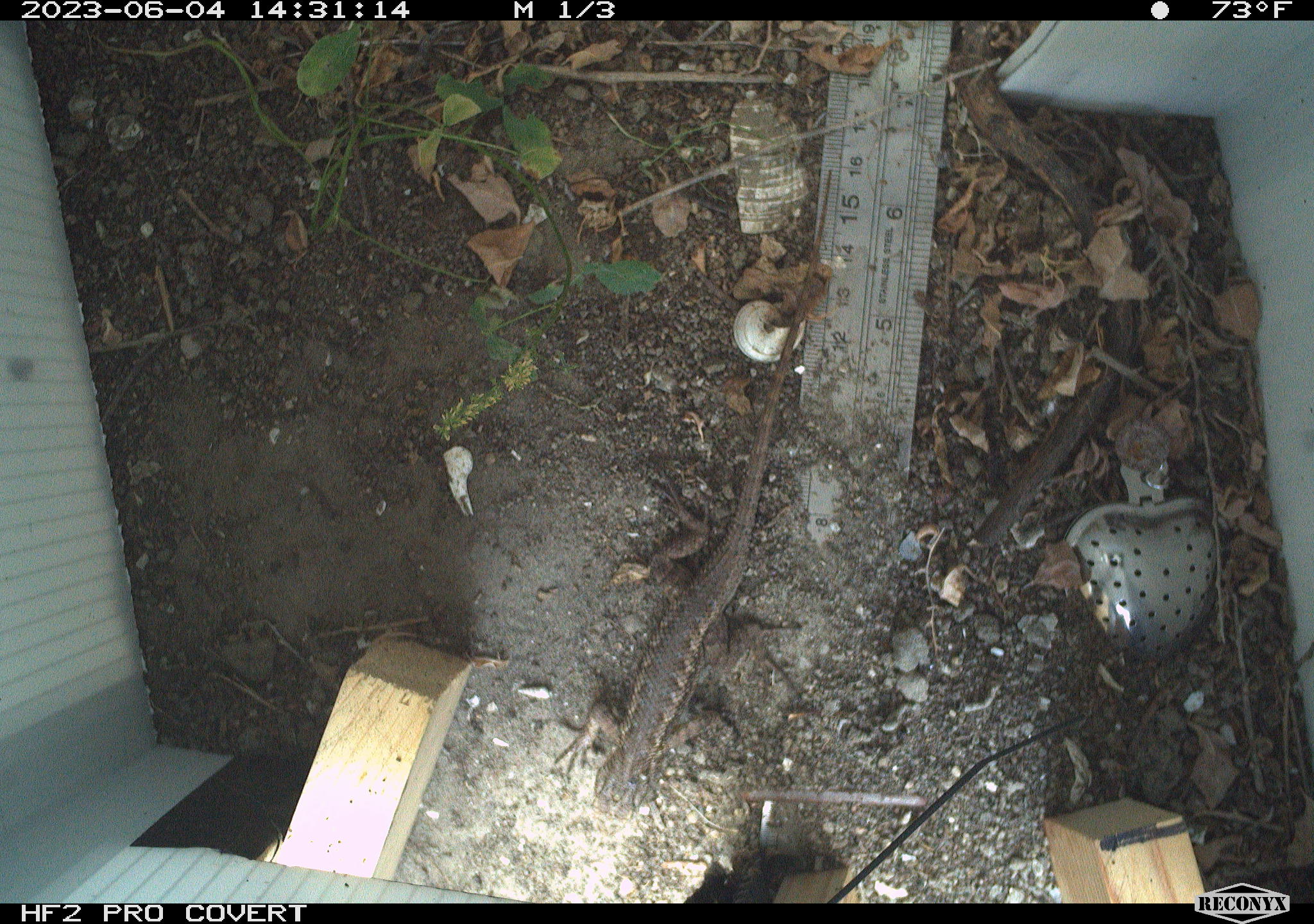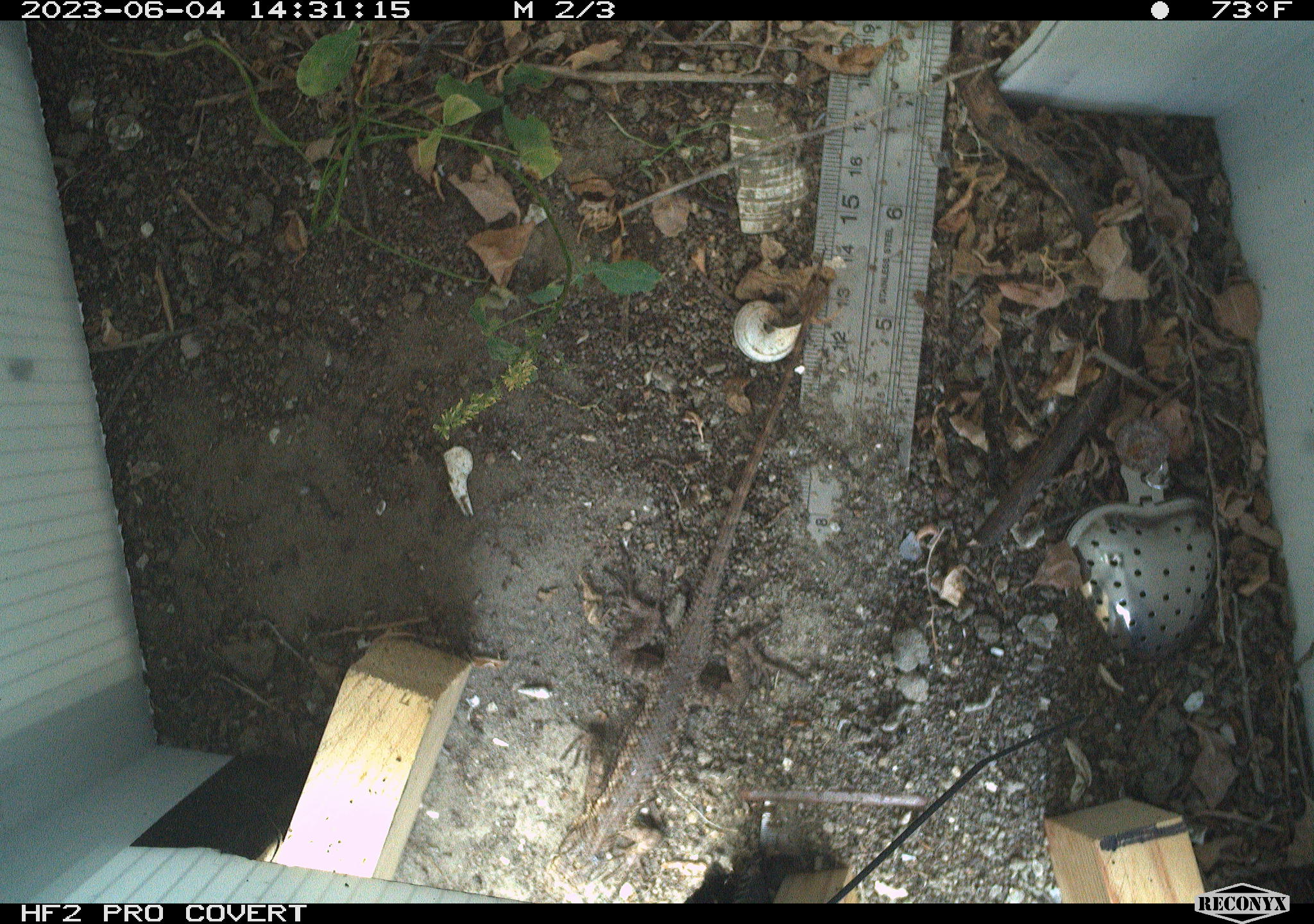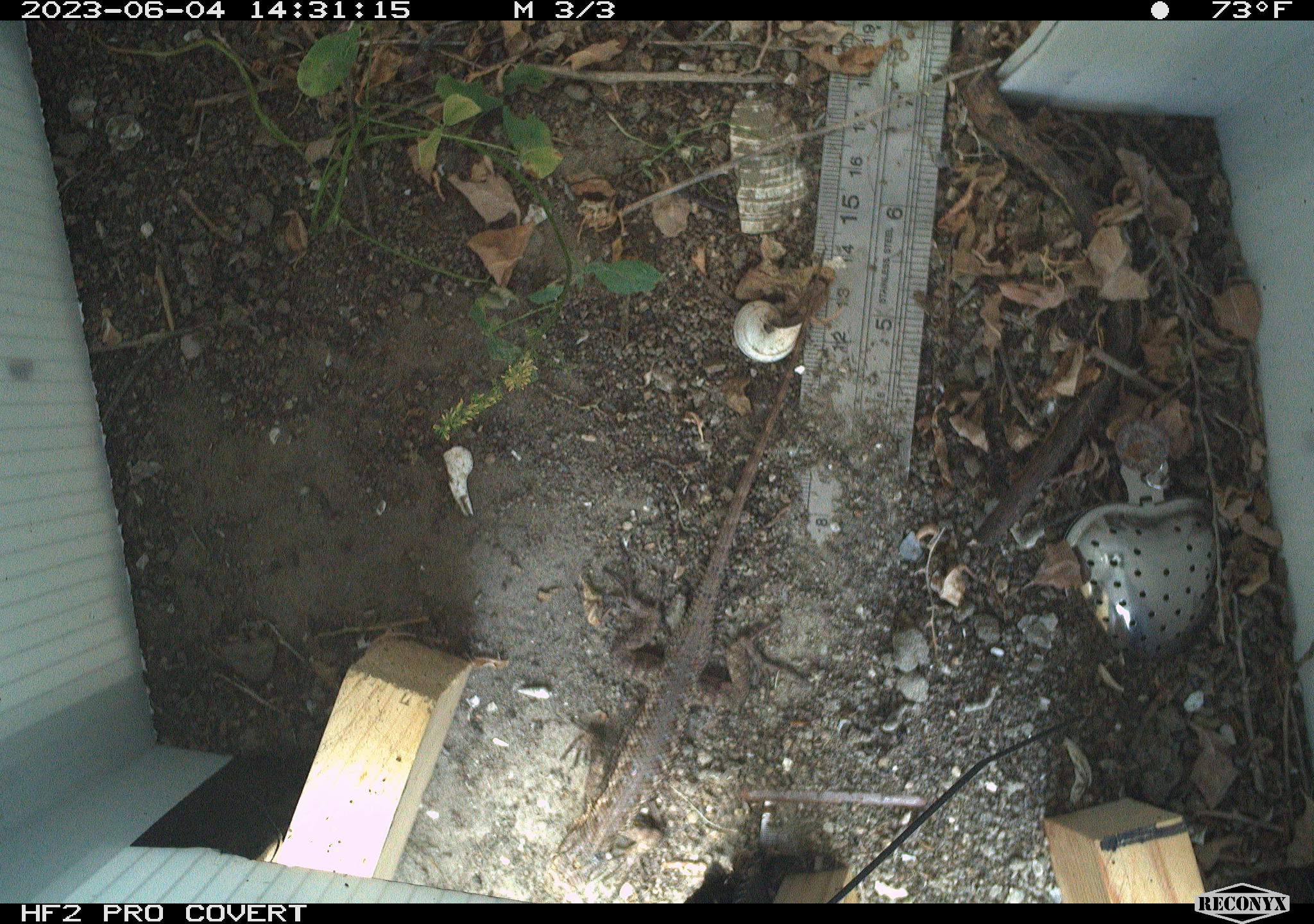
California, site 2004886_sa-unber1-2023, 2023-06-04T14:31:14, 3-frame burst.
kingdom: Animalia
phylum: Chordata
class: Reptilia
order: Squamata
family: Phrynosomatidae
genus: Sceloporus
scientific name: Sceloporus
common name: spiny lizards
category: sceloporus species